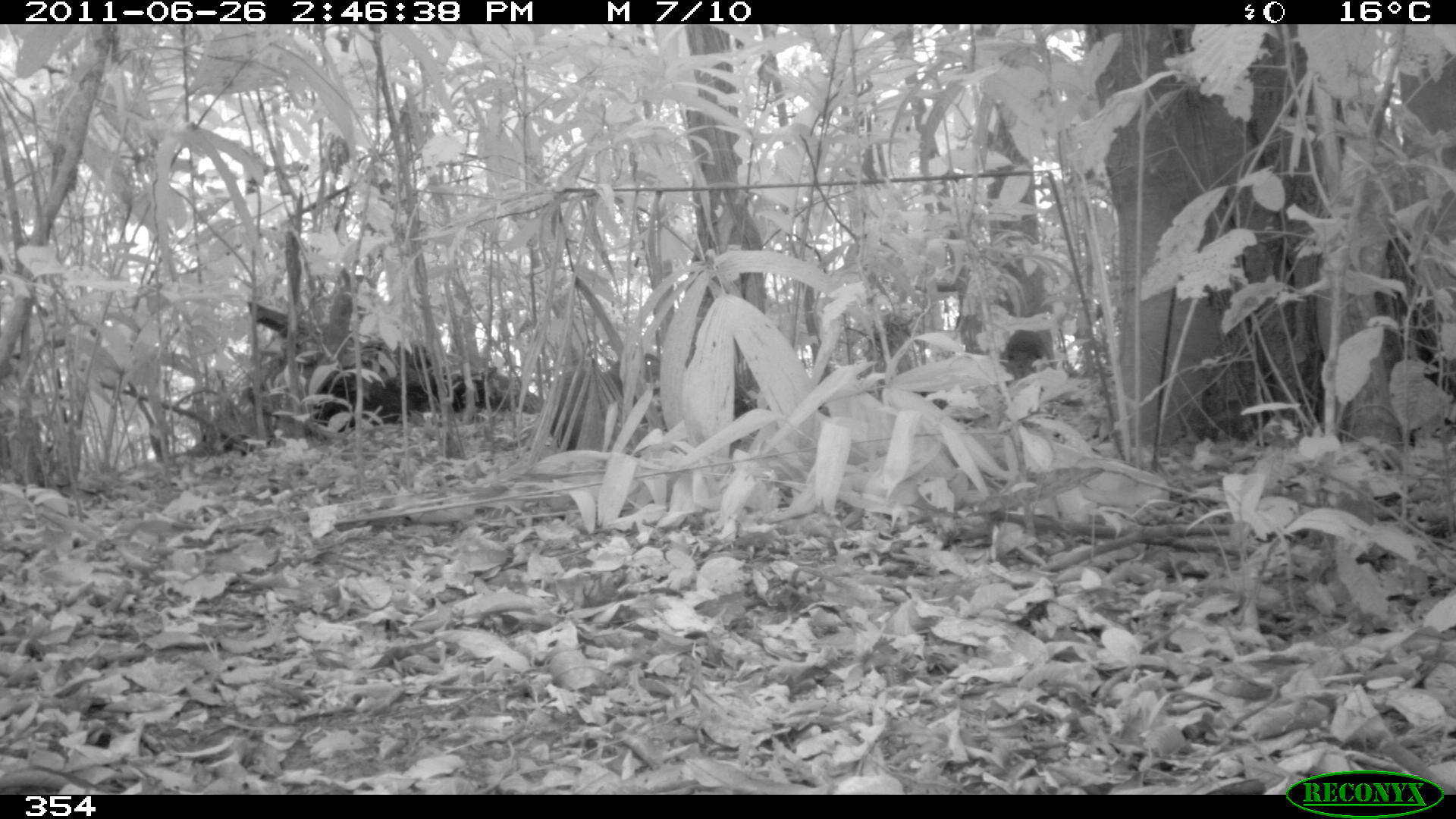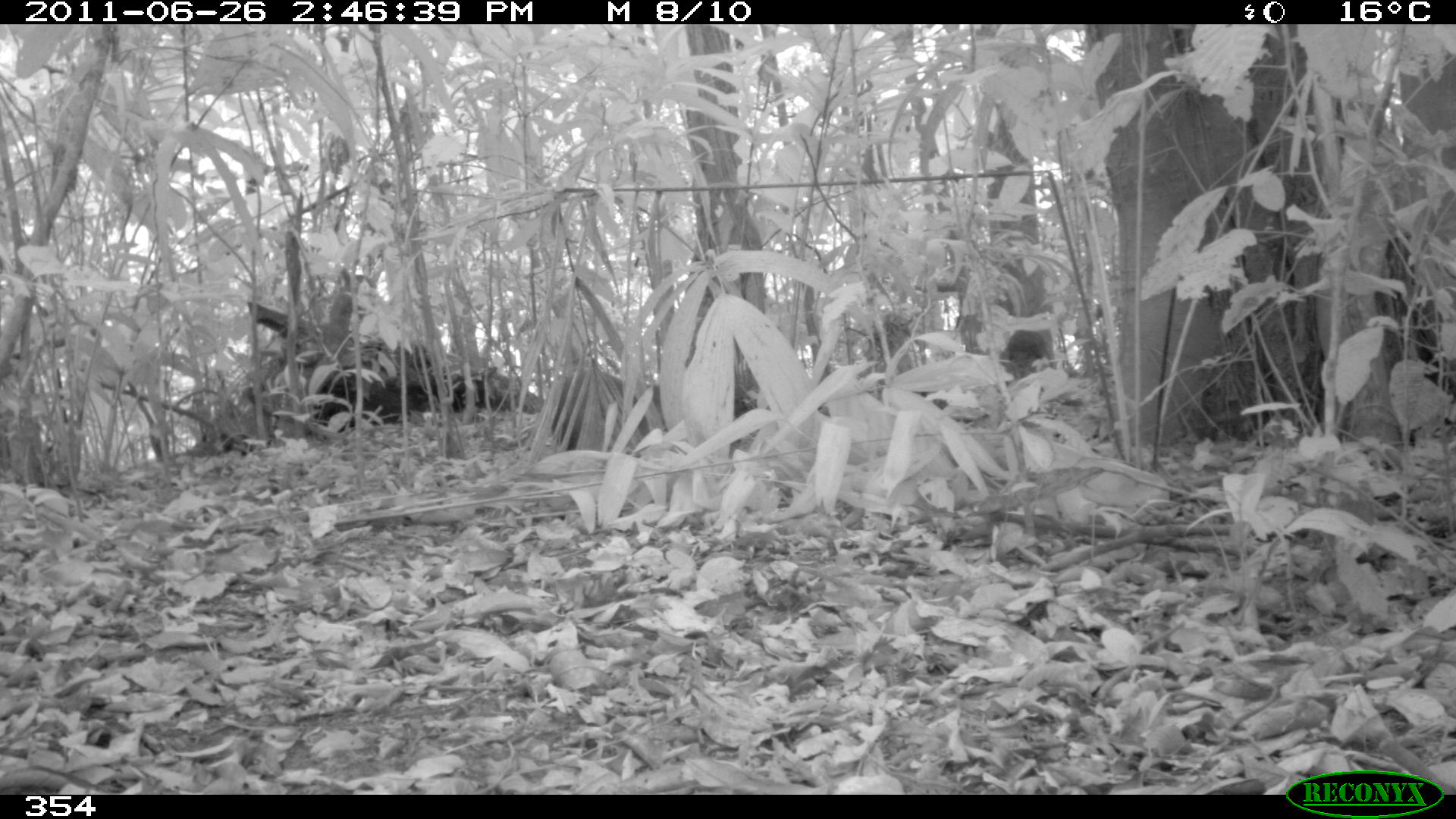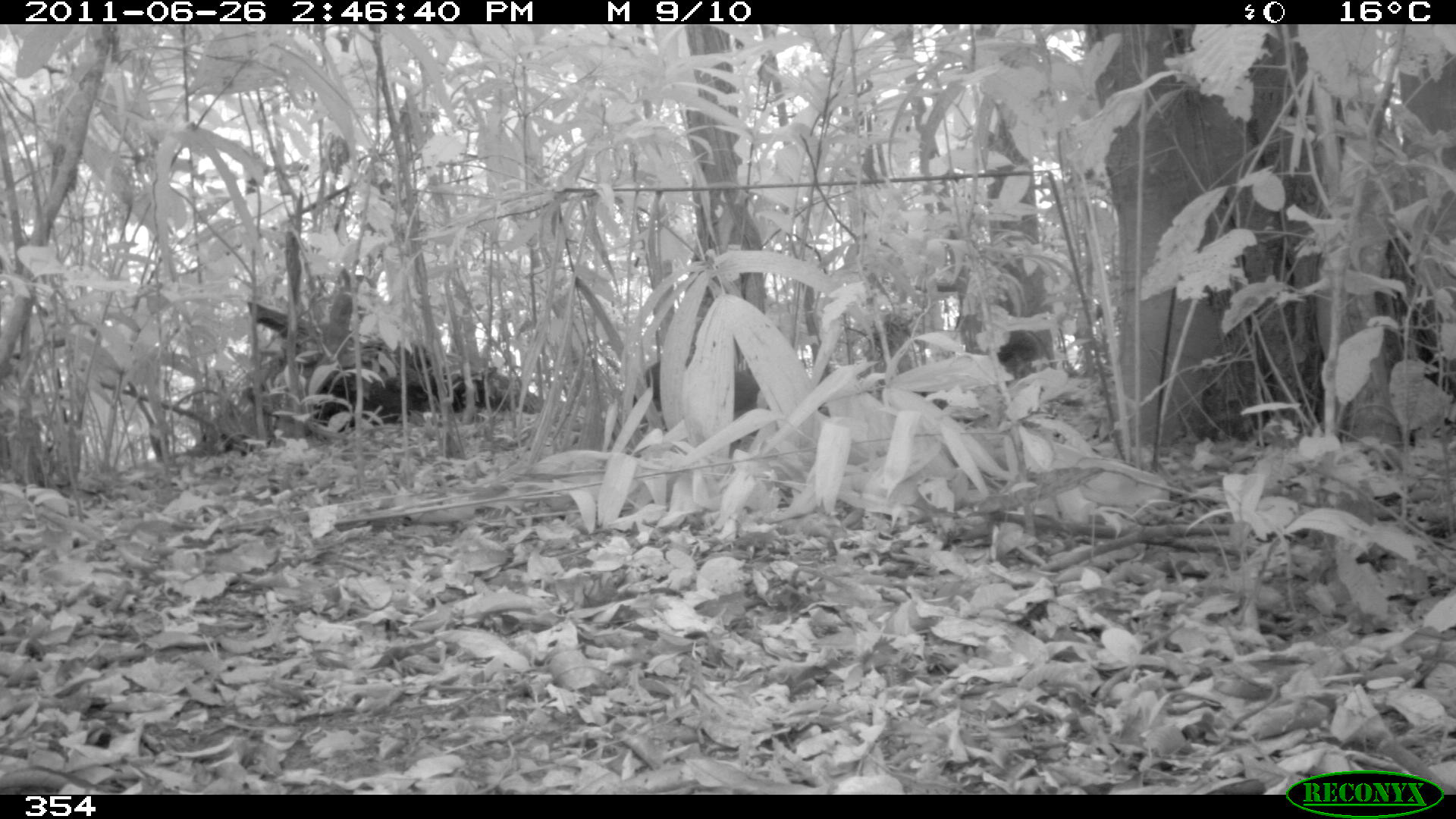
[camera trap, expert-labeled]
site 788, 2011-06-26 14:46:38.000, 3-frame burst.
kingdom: Animalia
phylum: Chordata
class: Mammalia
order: Rodentia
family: Dasyproctidae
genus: Dasyprocta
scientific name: Dasyprocta punctata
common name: central american agouti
Dasyprocta punctata (central american agouti).